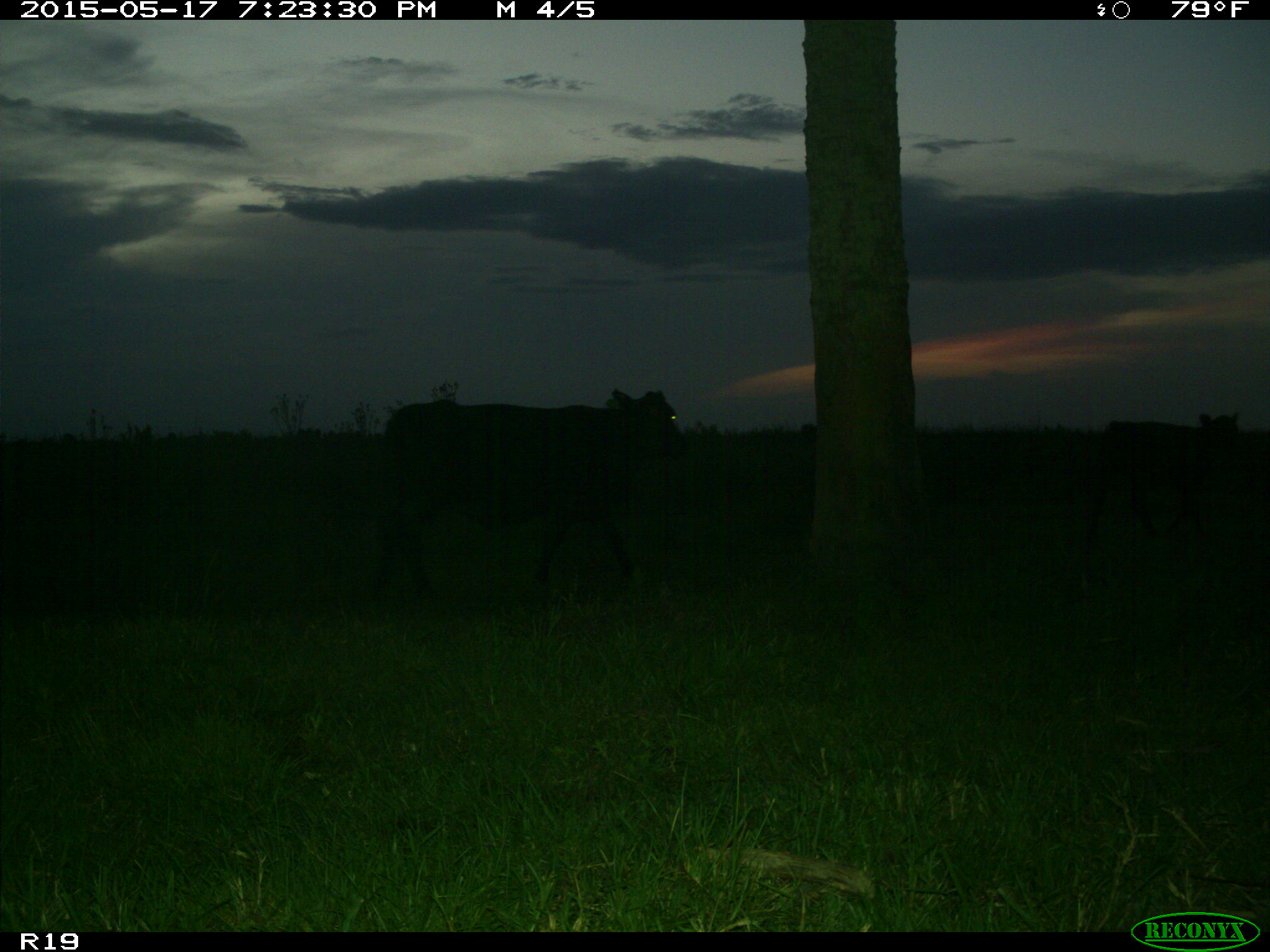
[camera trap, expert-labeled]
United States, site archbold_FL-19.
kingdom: Animalia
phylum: Chordata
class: Mammalia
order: Artiodactyla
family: Bovidae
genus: Bos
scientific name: Bos taurus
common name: domestic cow